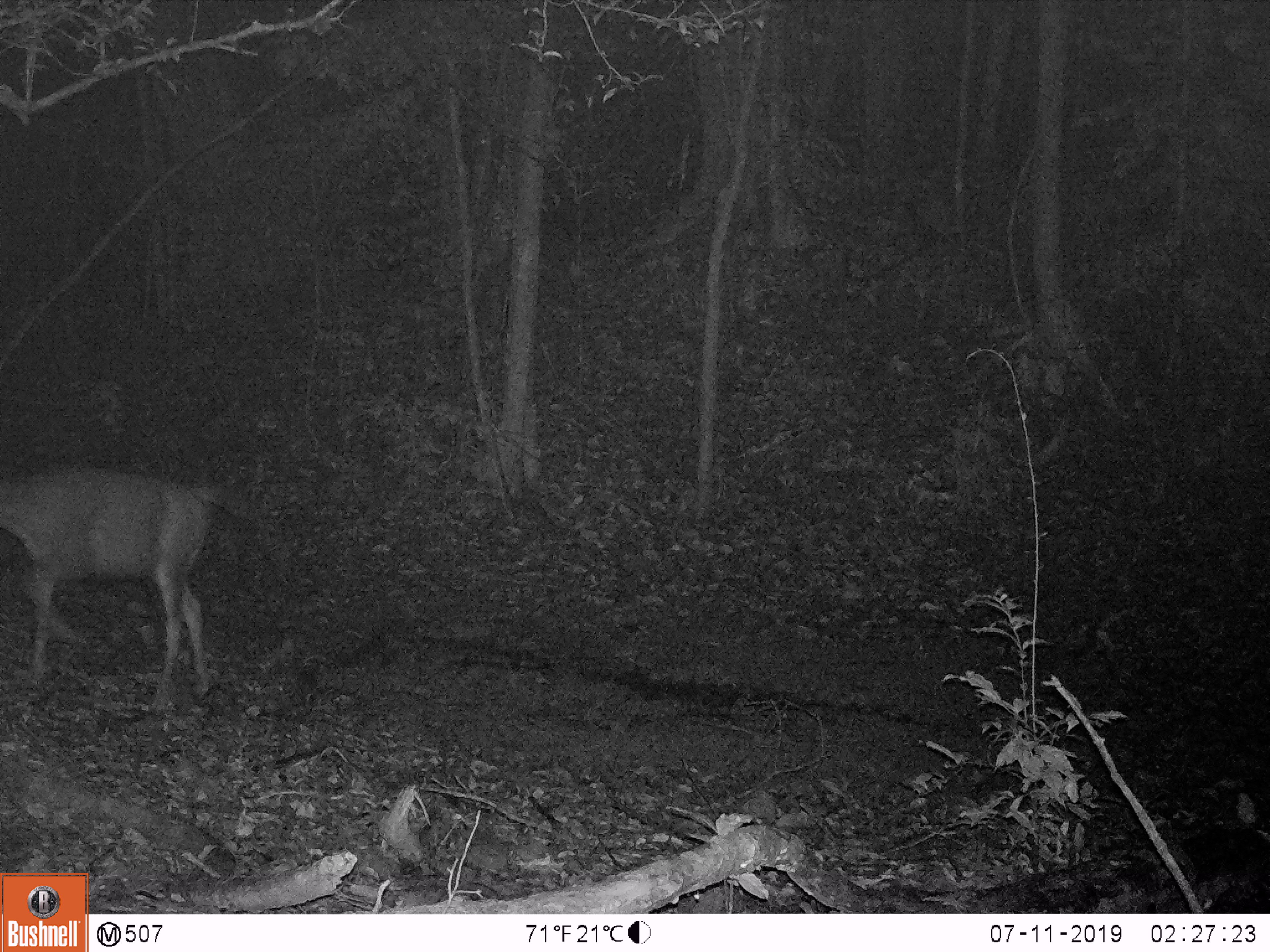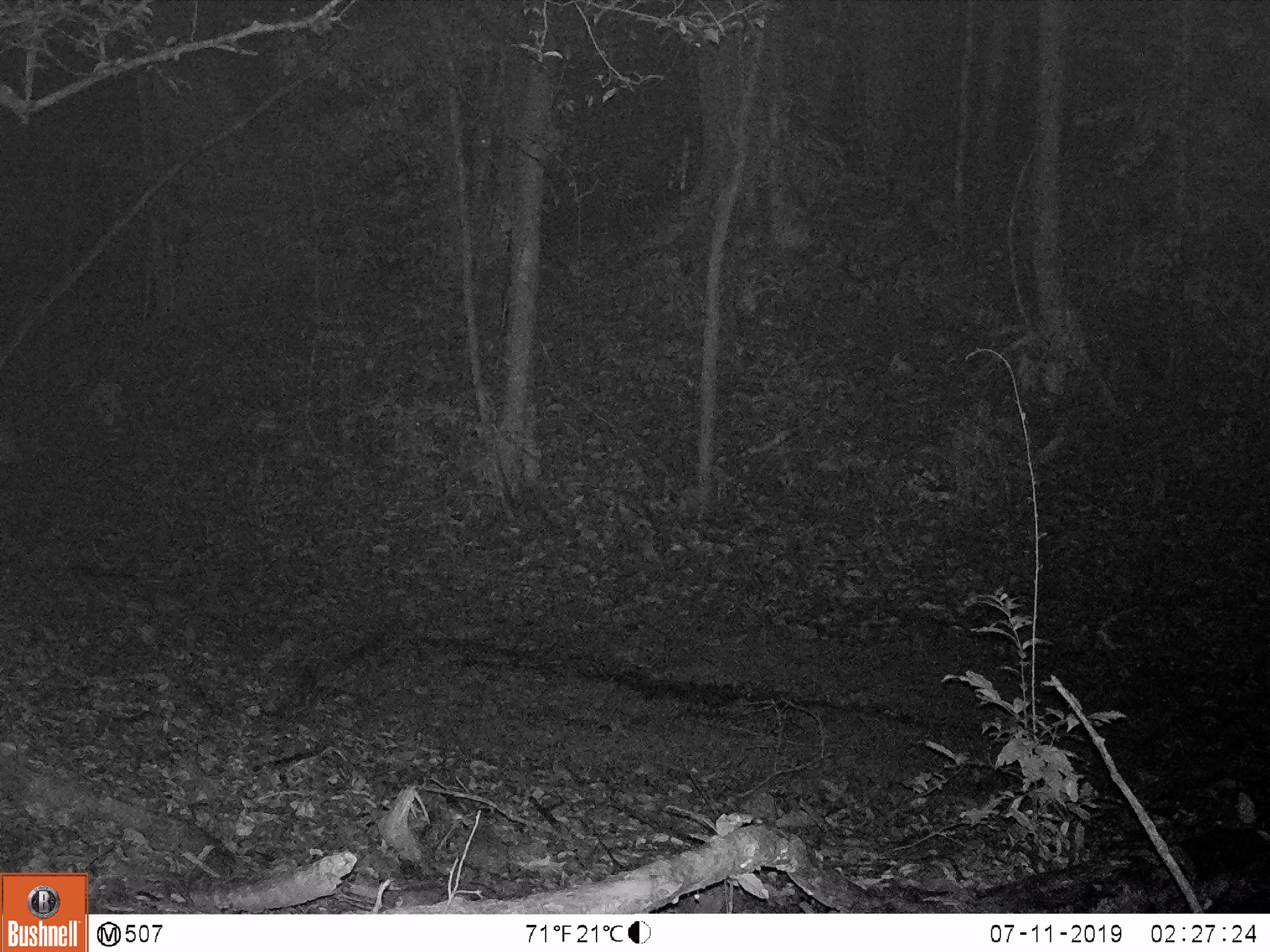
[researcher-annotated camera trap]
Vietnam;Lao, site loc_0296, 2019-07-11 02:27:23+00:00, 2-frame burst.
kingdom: Animalia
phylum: Chordata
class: Mammalia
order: Artiodactyla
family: Cervidae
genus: Rusa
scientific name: Rusa unicolor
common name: sambar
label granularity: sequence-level